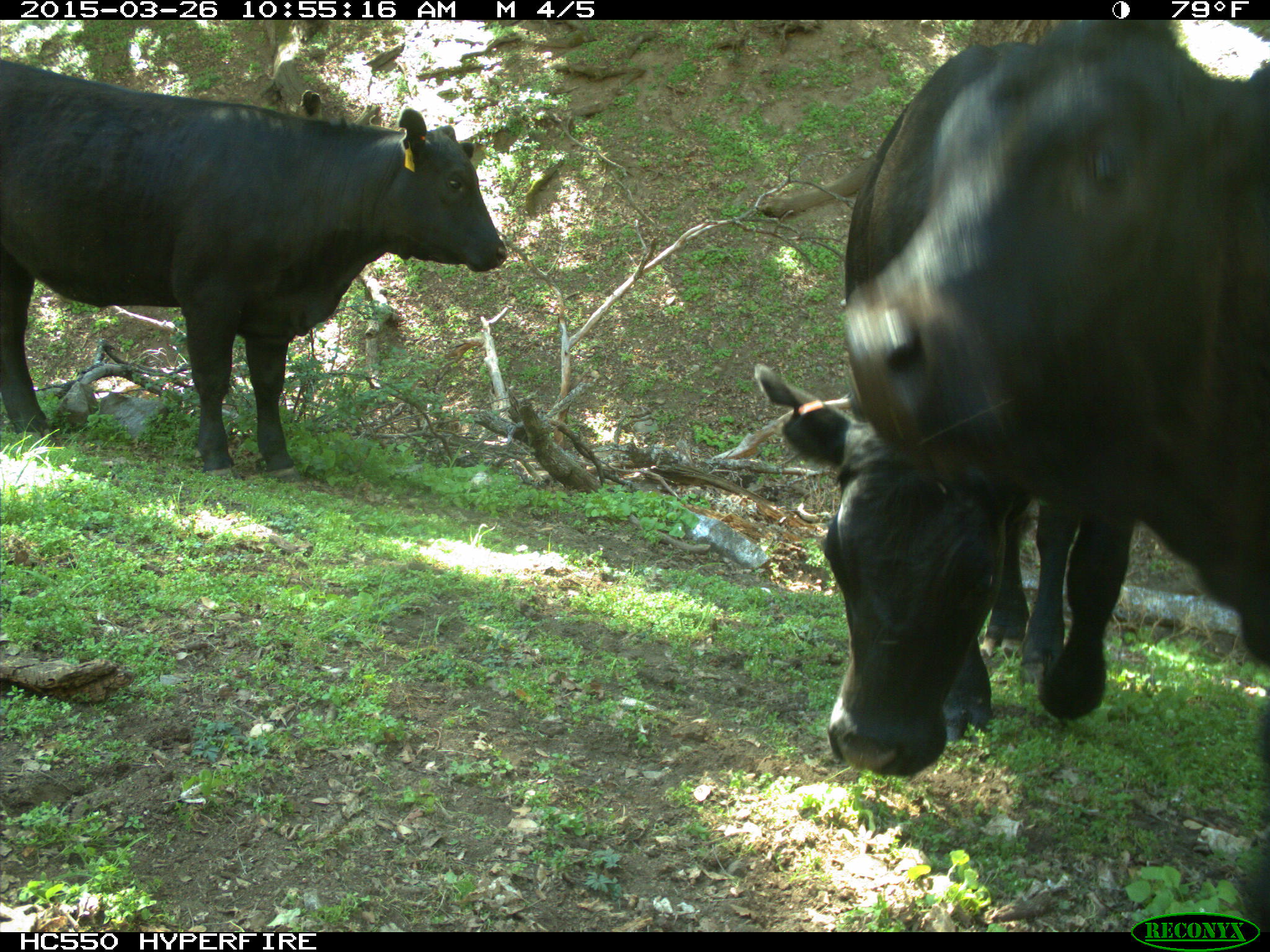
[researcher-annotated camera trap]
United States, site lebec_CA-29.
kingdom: Animalia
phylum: Chordata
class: Mammalia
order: Artiodactyla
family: Bovidae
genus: Bos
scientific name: Bos taurus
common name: domestic cow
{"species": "Bos taurus (domestic cow)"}